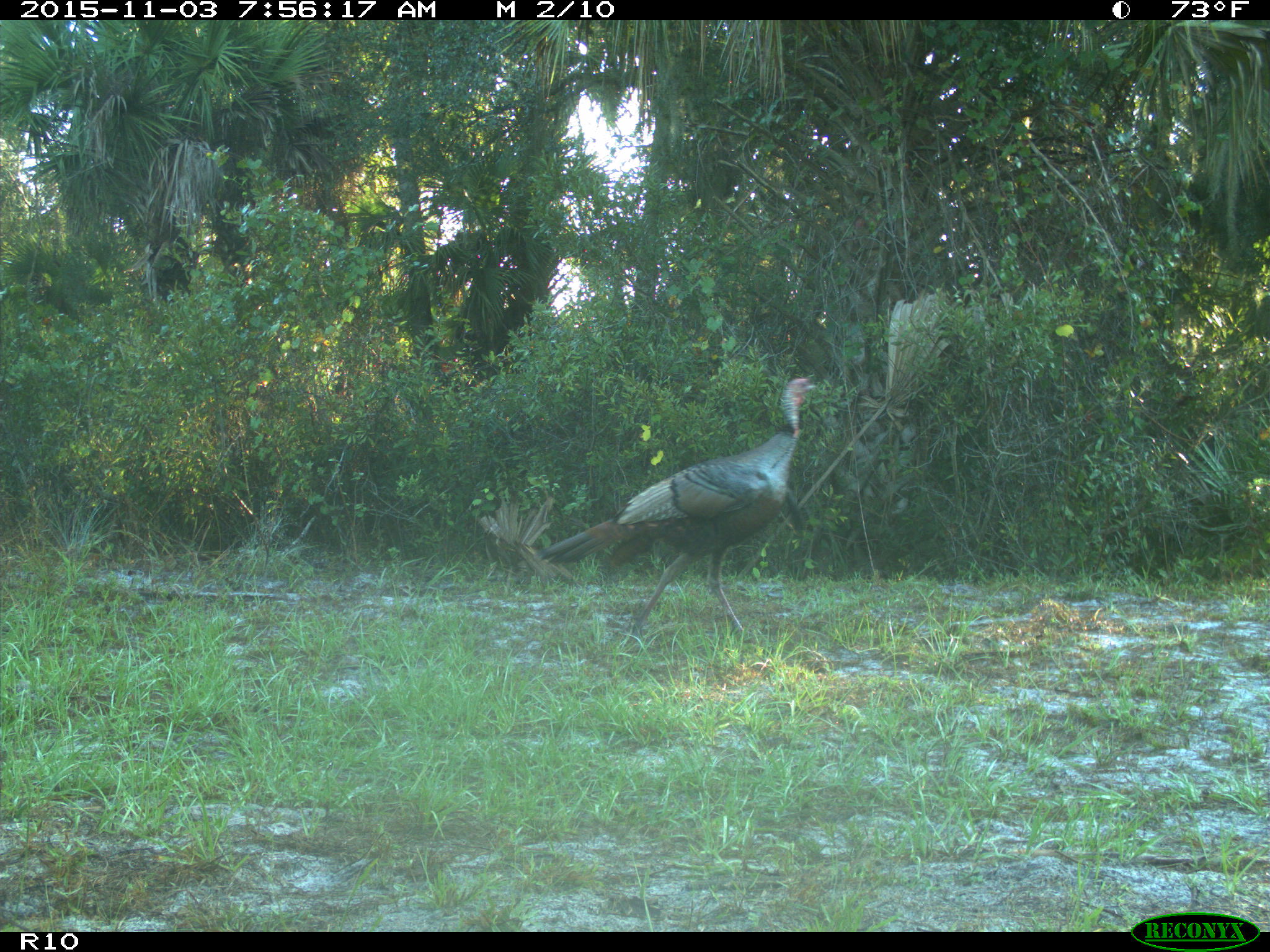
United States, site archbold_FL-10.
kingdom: Animalia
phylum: Chordata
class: Aves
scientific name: Aves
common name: birds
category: unidentified bird